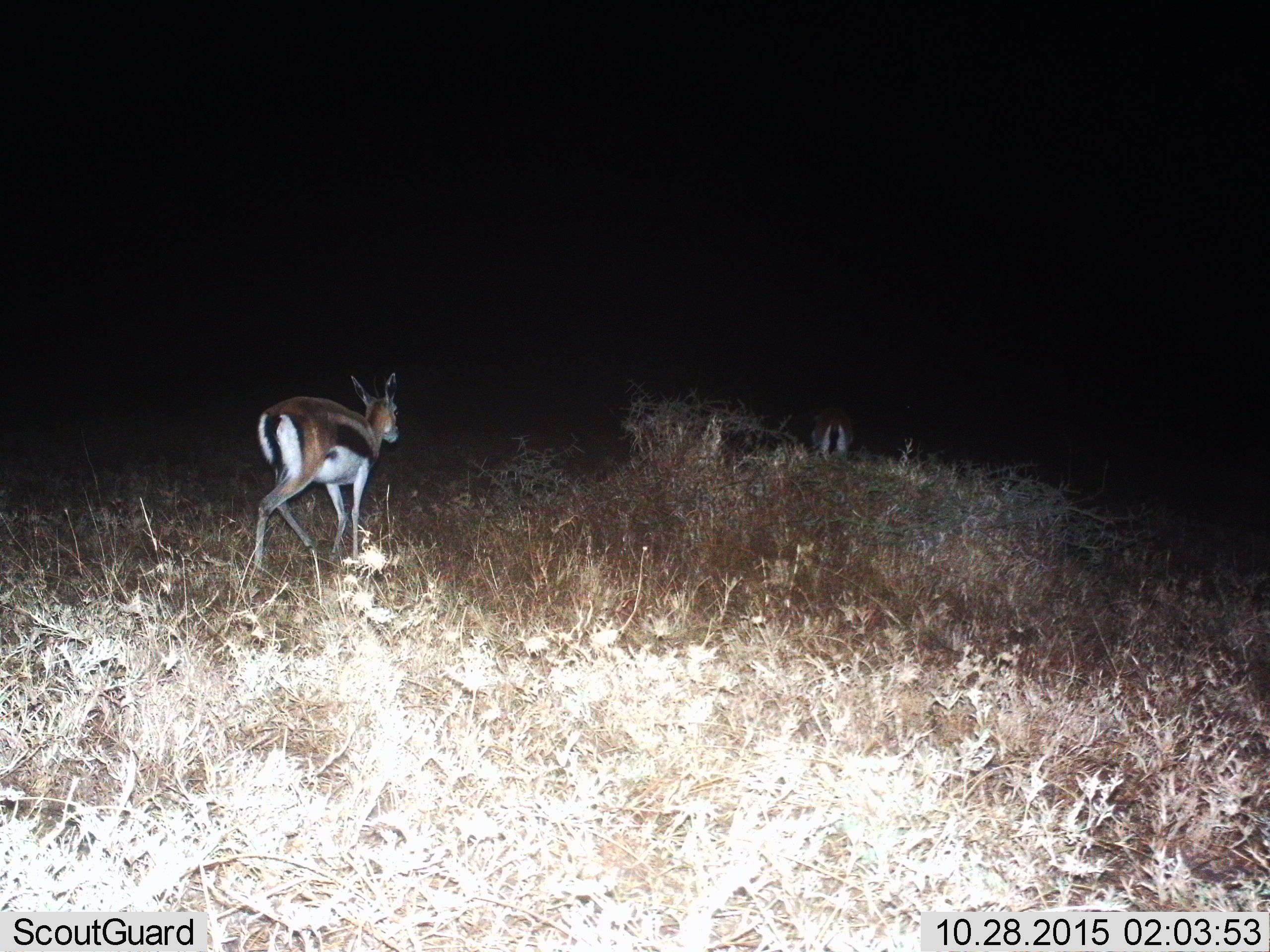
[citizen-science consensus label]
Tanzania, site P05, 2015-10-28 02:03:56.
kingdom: Animalia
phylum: Chordata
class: Mammalia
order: Artiodactyla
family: Bovidae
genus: Eudorcas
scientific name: Eudorcas thomsonii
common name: thomson's gazelle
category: gazellethomsons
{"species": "gazellethomsons (thomson's gazelle) (Eudorcas thomsonii)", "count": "2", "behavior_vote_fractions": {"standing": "38%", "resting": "0%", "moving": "88%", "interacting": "0%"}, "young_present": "0%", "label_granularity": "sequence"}